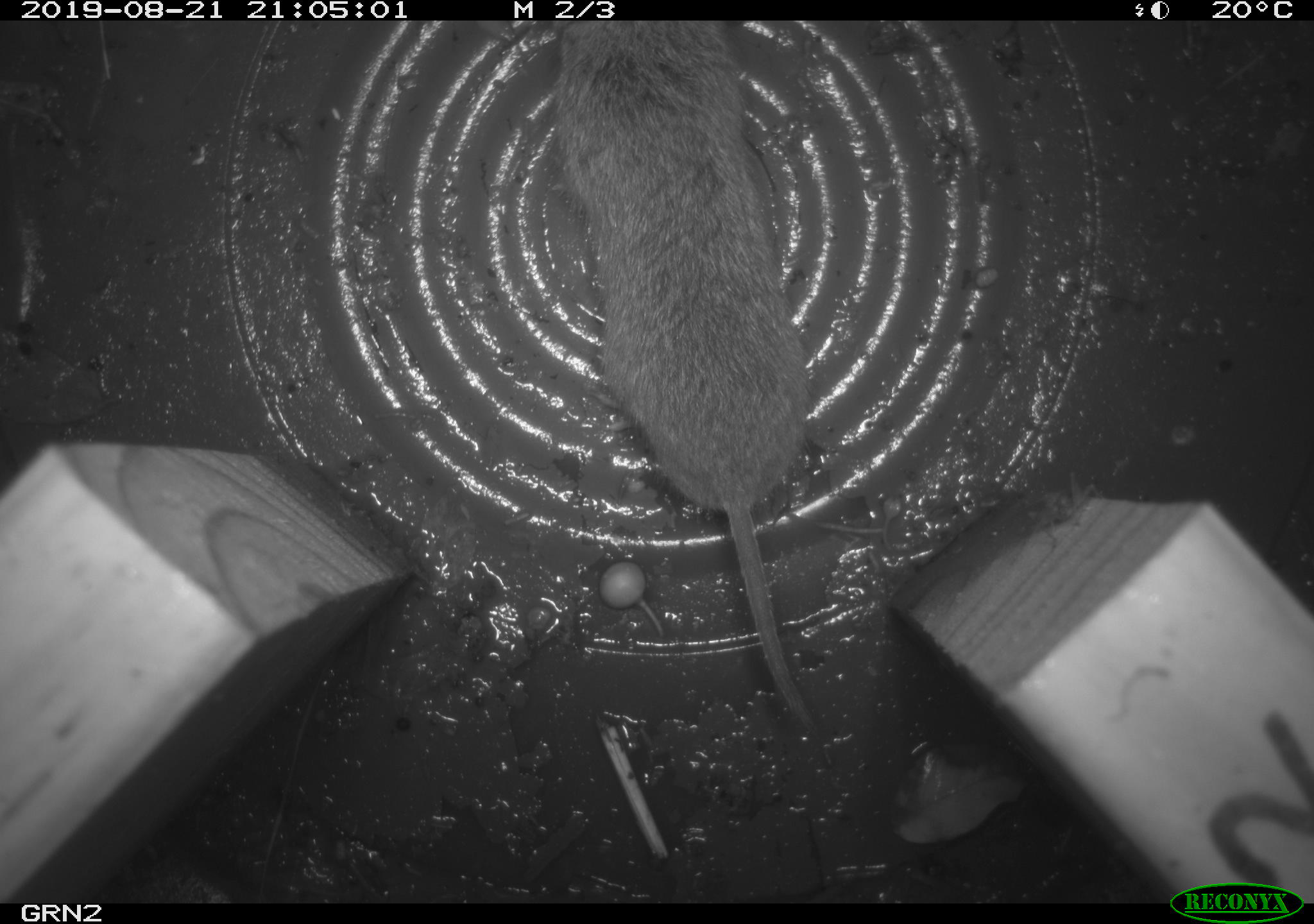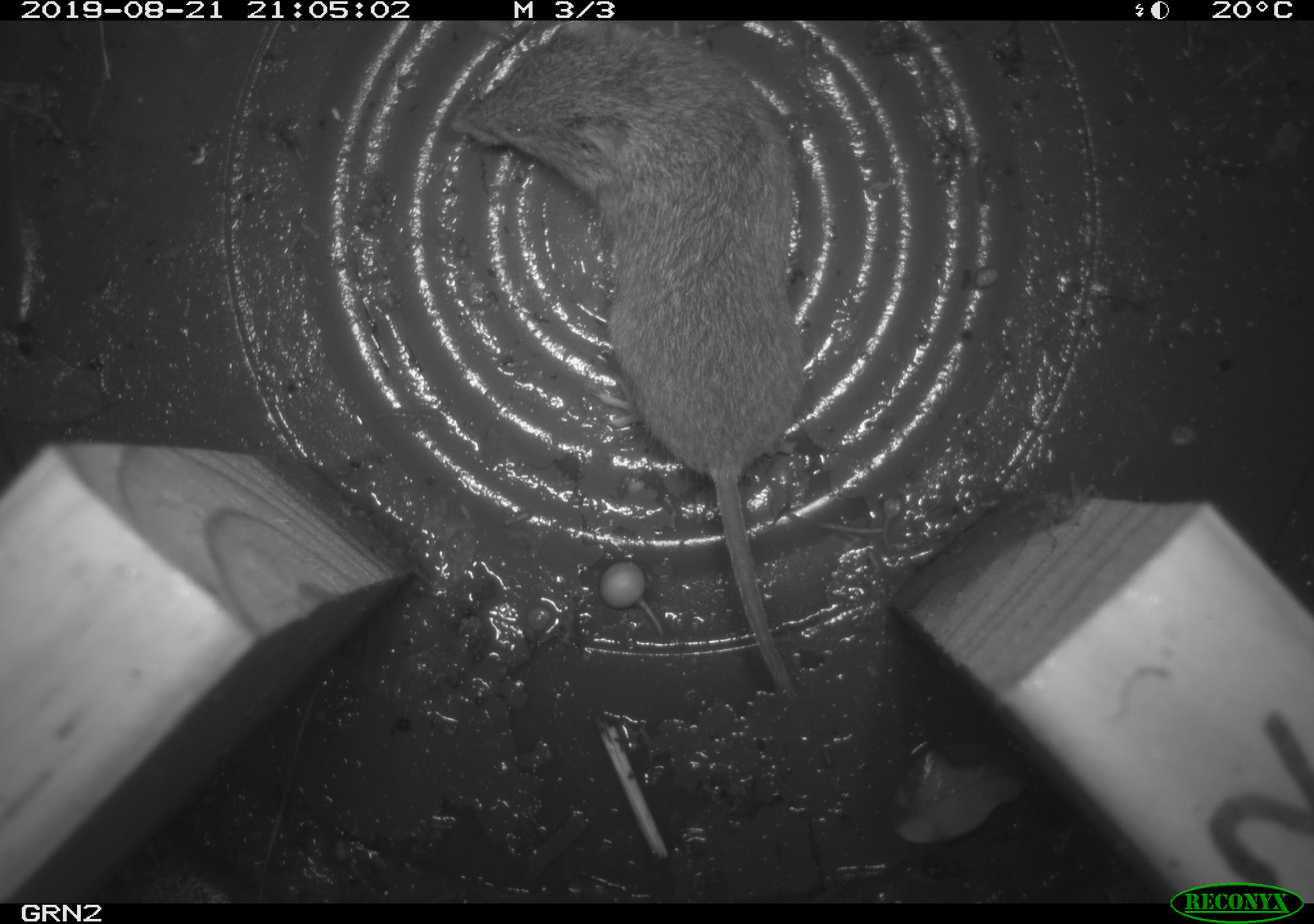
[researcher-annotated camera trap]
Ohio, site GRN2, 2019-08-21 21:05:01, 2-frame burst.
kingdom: Animalia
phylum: Chordata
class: Mammalia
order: Rodentia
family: Cricetidae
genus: Microtus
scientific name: Microtus pennsylvanicus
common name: meadow vole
Meadow vole (Microtus pennsylvanicus).